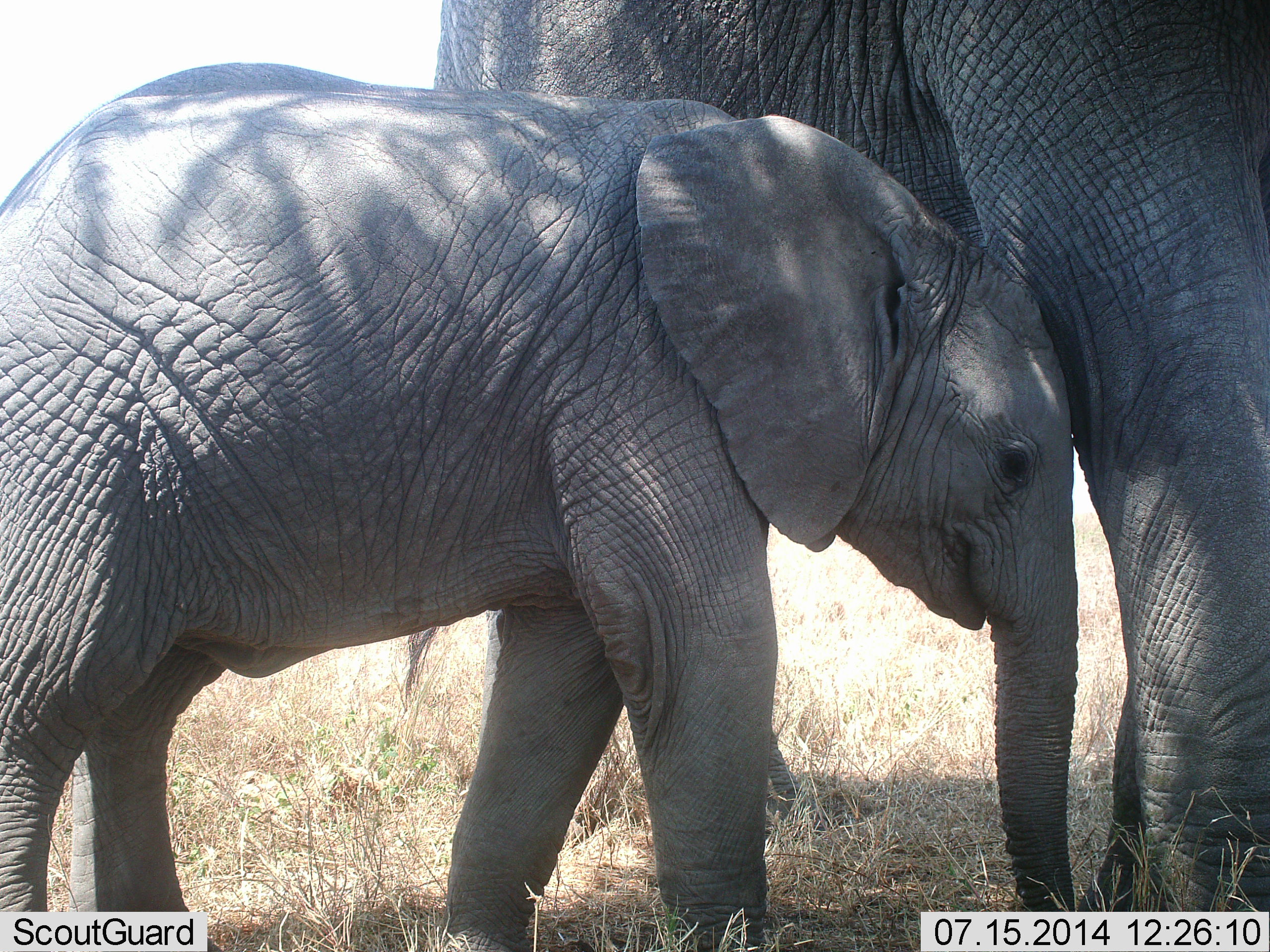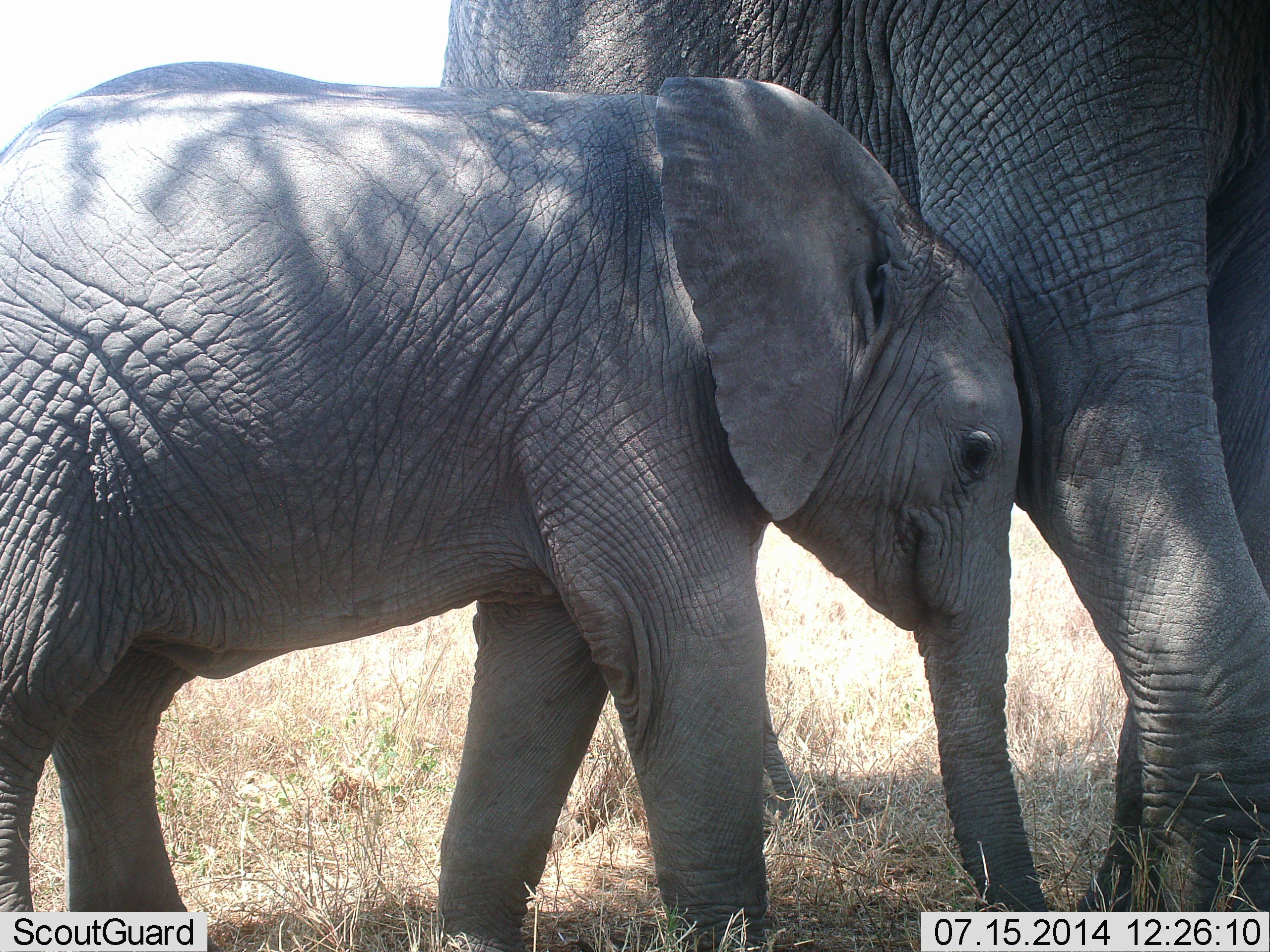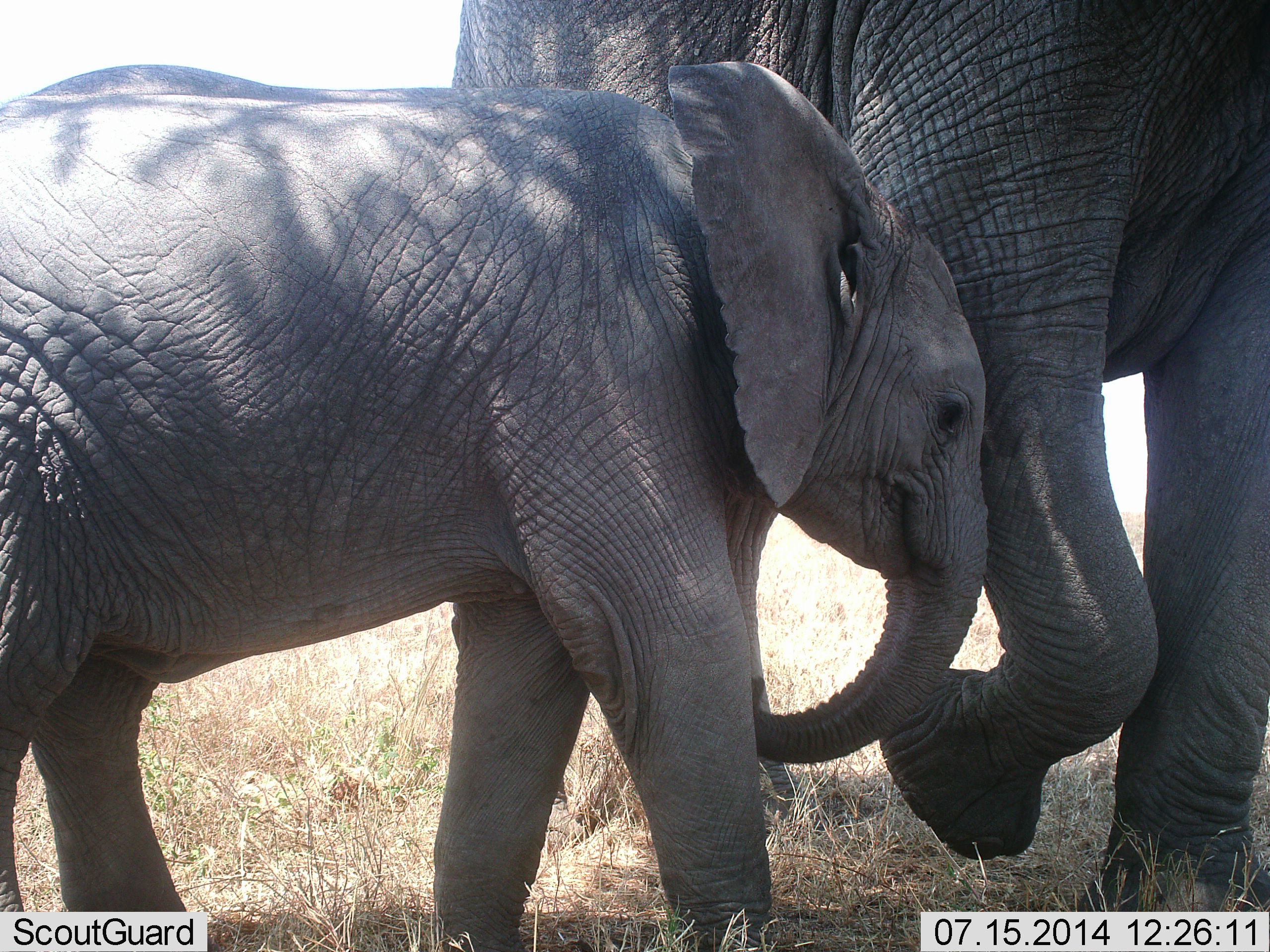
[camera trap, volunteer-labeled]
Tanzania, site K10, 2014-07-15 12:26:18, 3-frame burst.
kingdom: Animalia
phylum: Chordata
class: Mammalia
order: Proboscidea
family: Elephantidae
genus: Loxodonta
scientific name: Loxodonta africana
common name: african bush elephant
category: elephant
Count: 2.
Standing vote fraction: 60%.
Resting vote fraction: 10%.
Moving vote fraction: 10%.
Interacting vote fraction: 50%.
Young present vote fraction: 90%.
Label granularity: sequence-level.